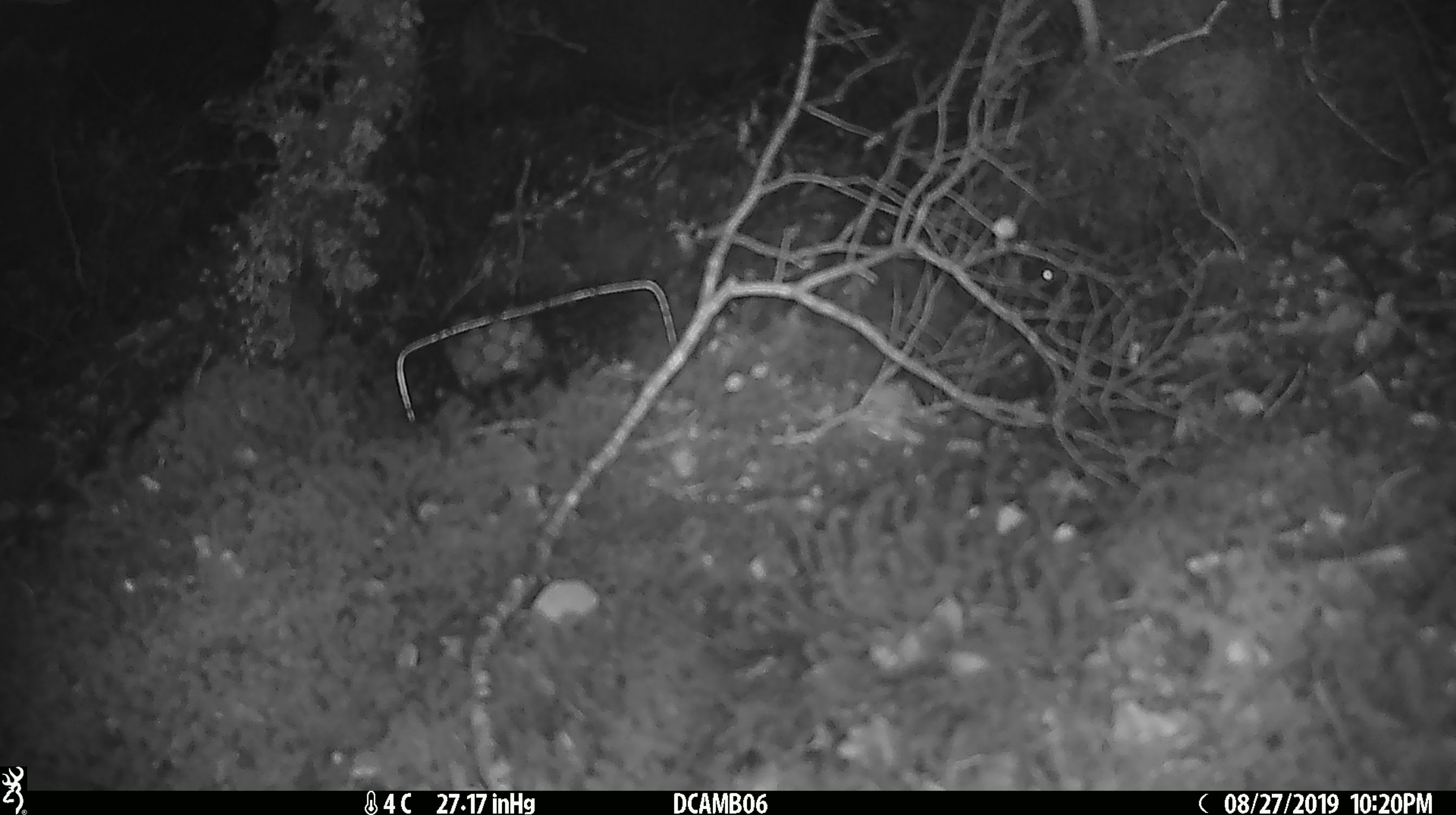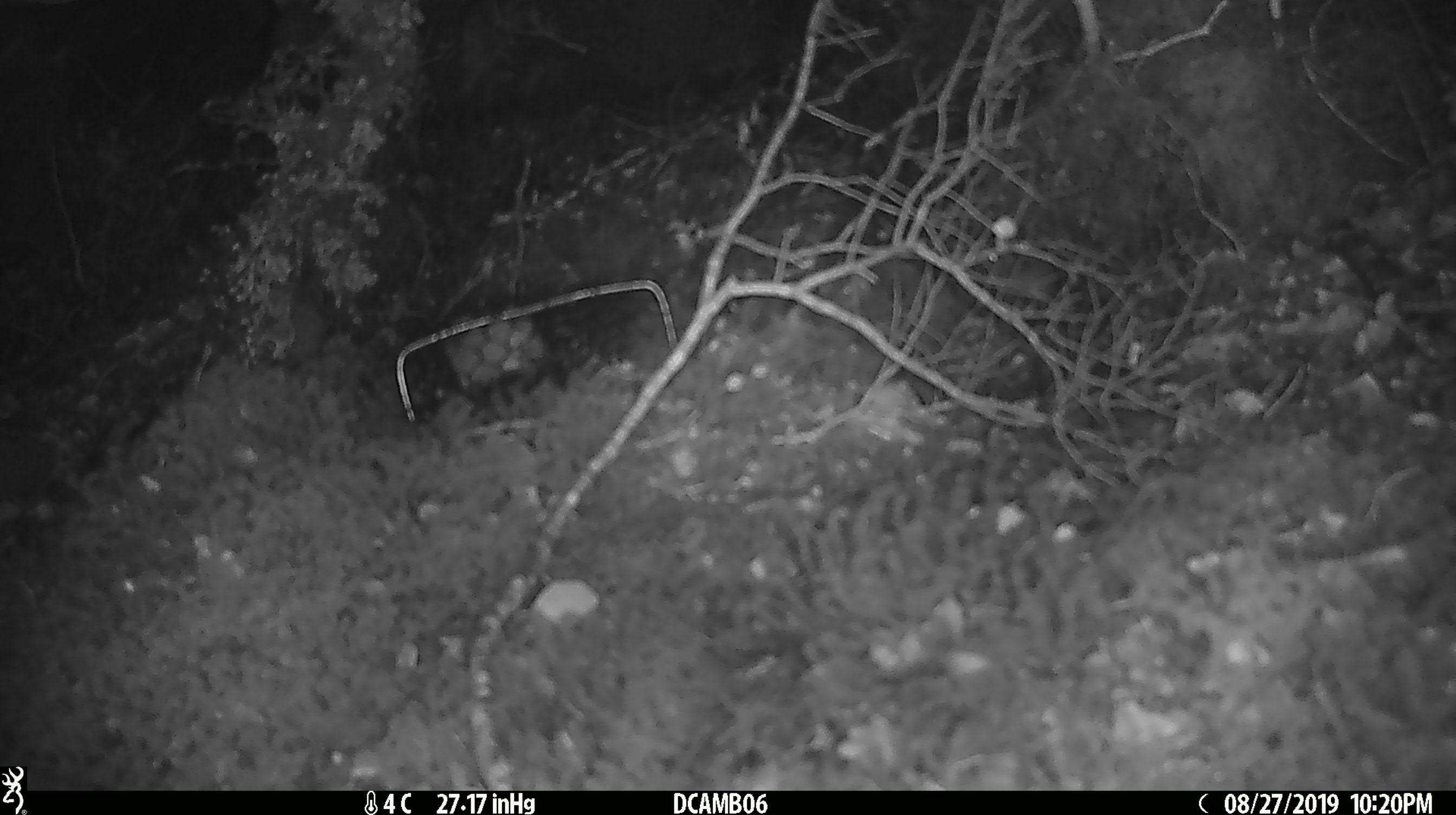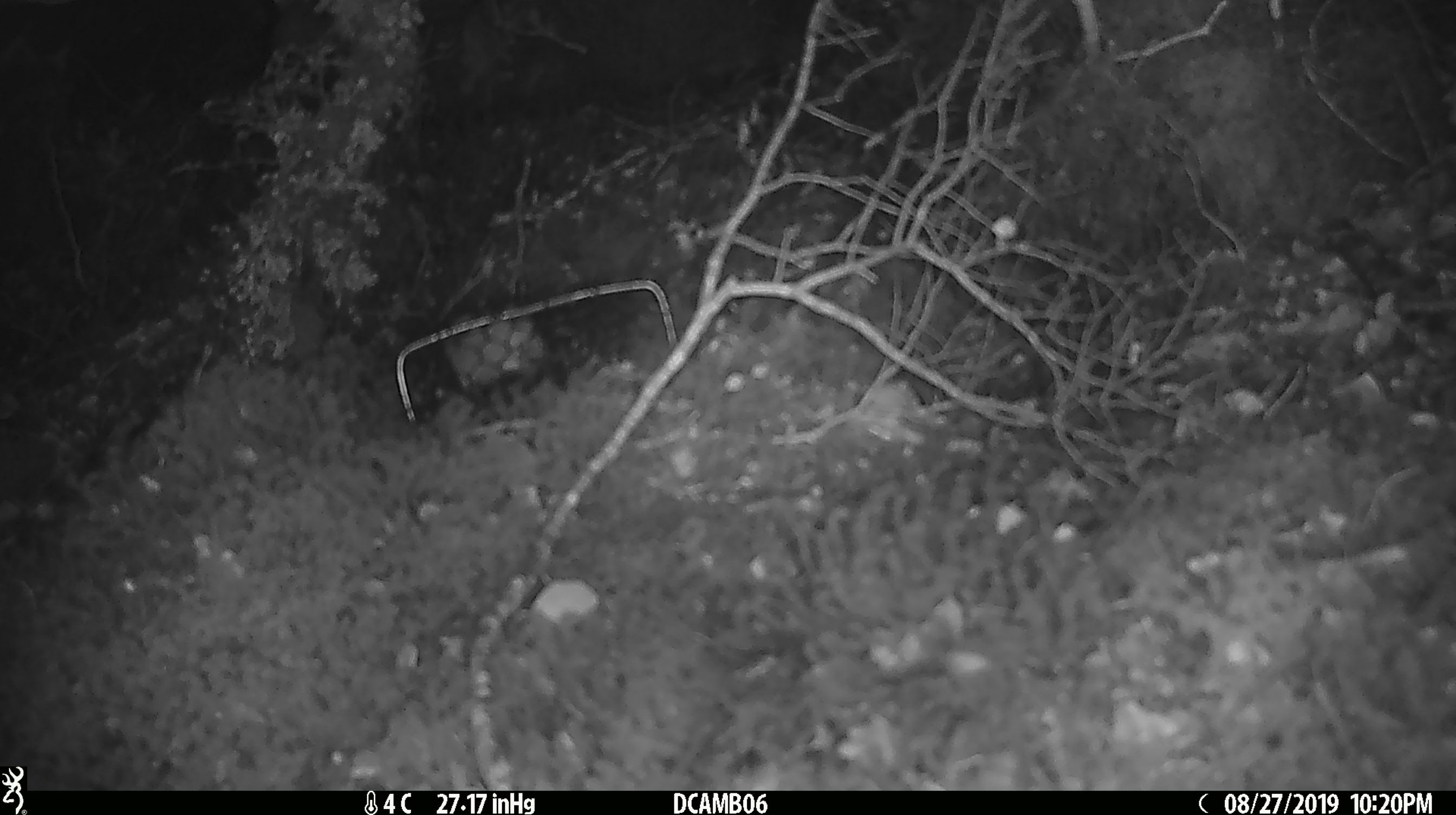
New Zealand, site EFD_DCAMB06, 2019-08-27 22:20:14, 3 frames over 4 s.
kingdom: Animalia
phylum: Chordata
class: Mammalia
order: Rodentia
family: Muridae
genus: Mus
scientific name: Mus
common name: mouse